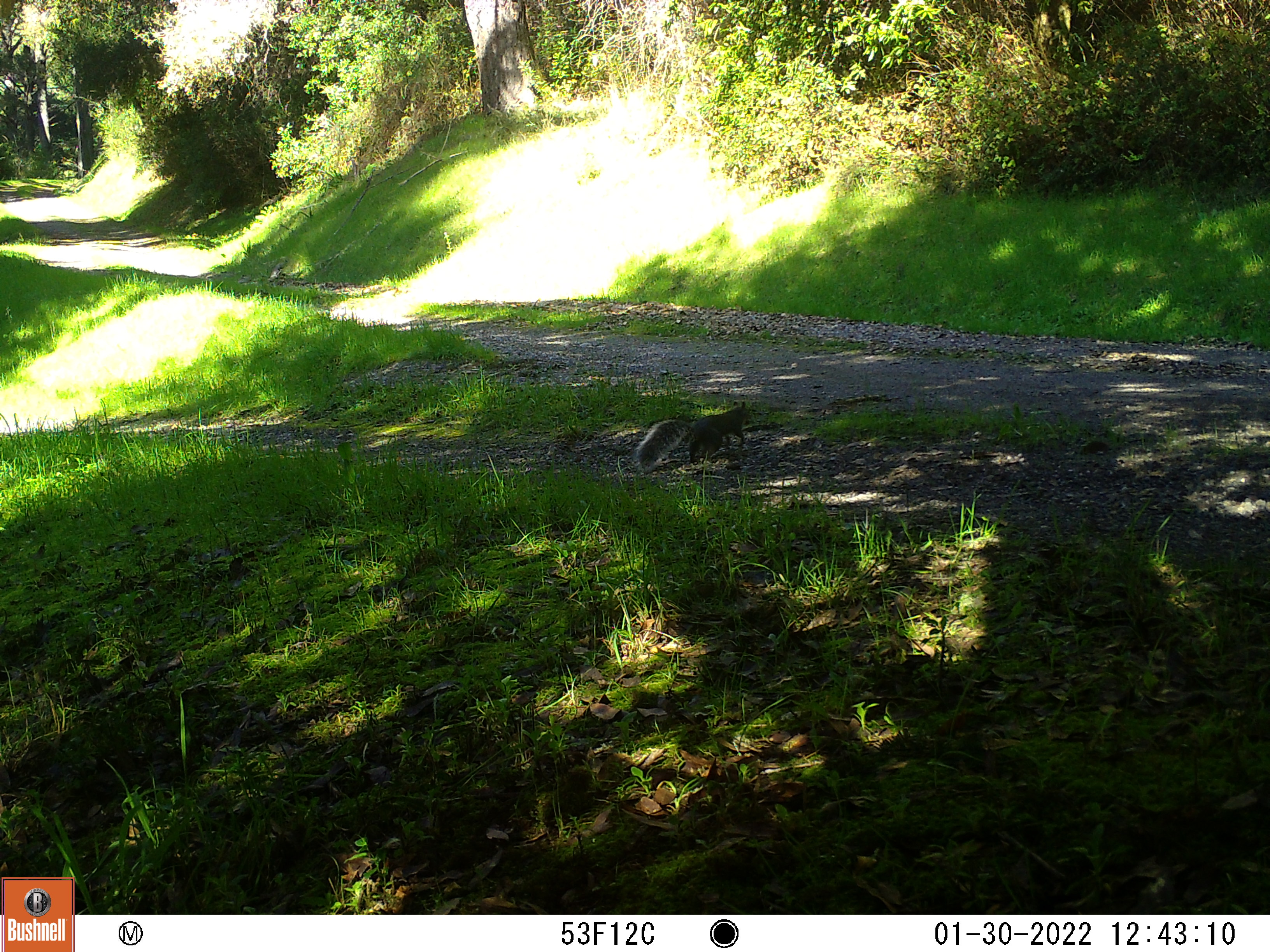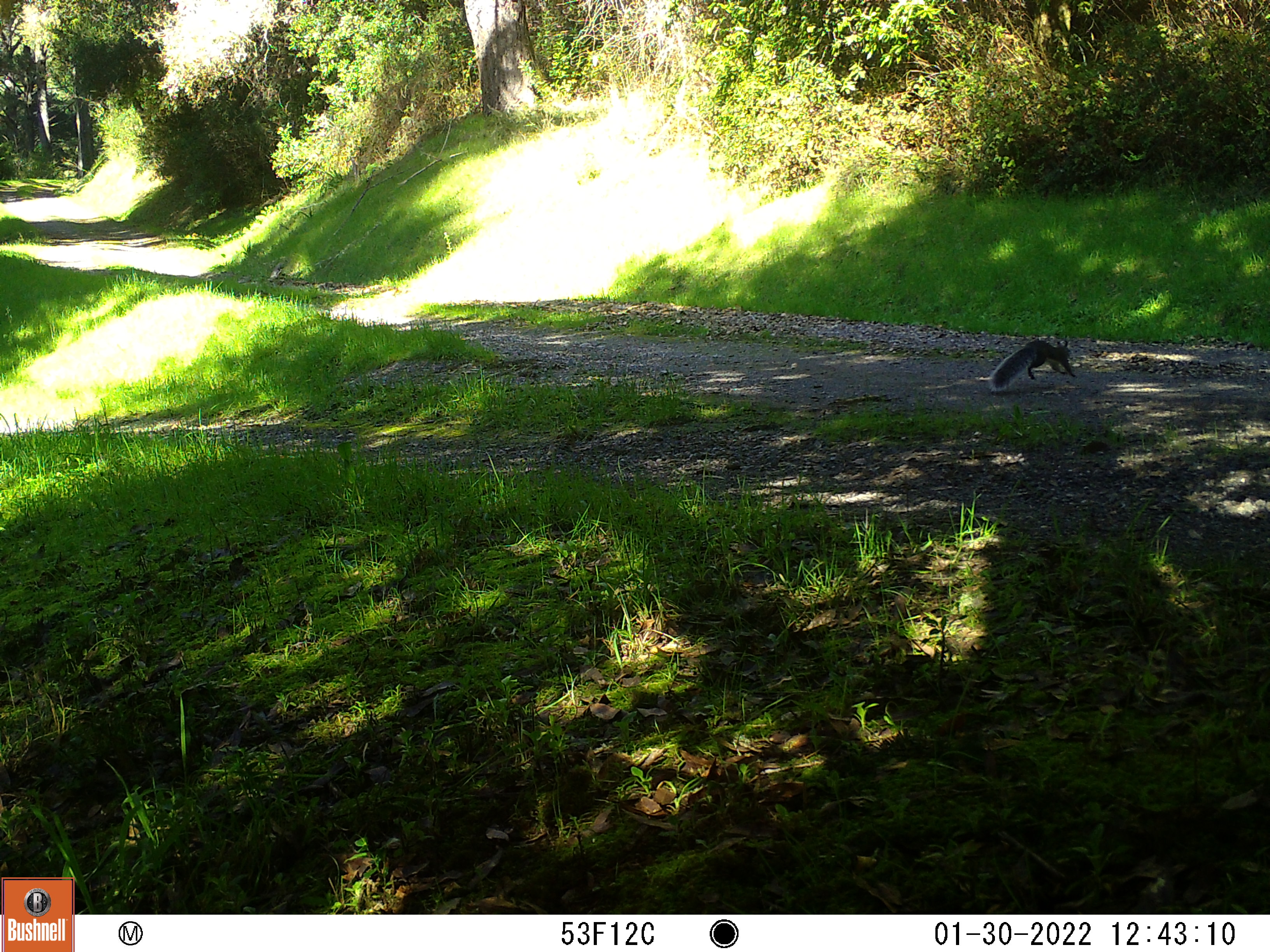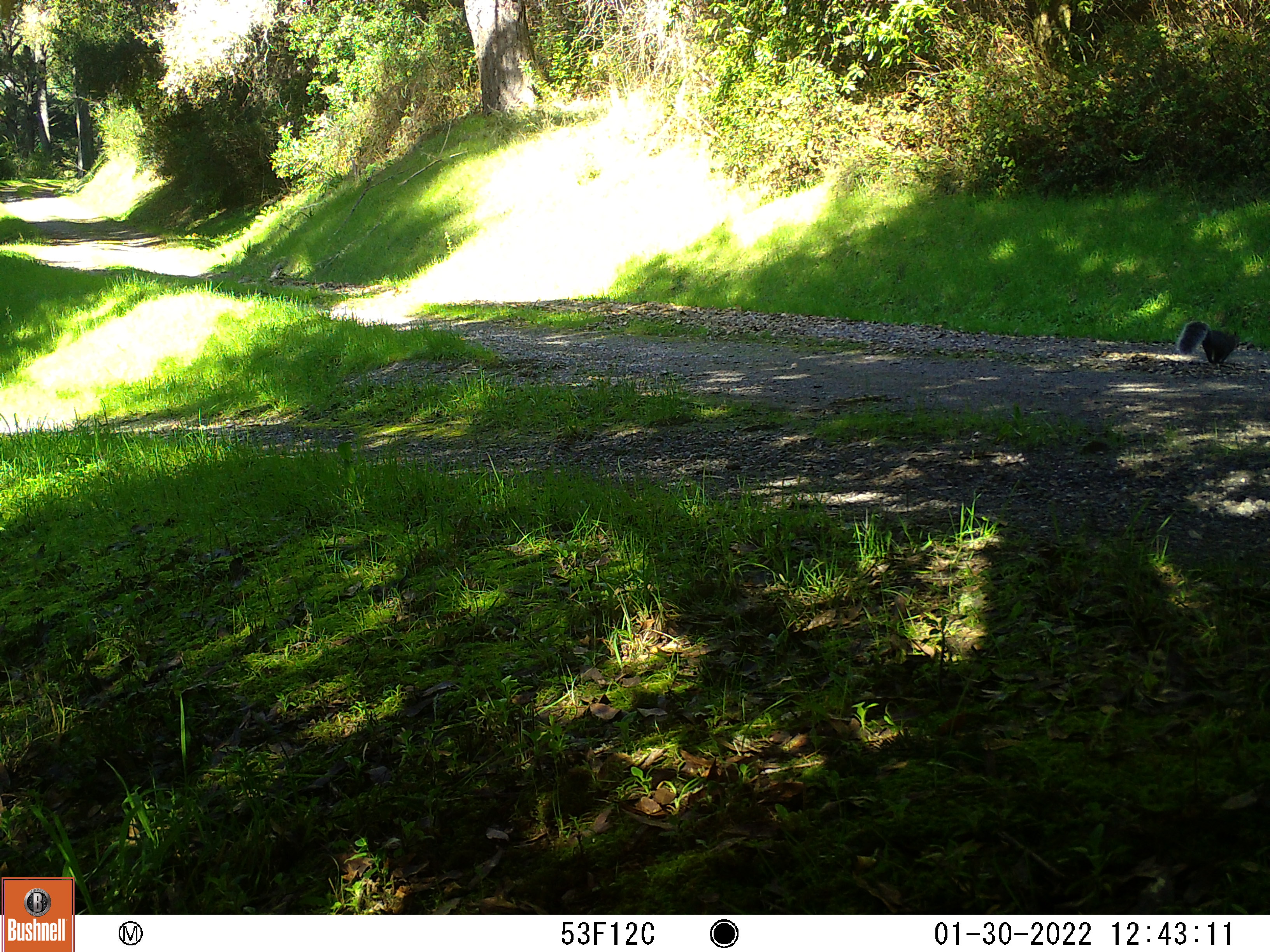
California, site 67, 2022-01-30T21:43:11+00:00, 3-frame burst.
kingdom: Animalia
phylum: Chordata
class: Mammalia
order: Rodentia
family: Sciuridae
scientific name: Sciuridae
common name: squirrel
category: unknown squirrel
Unknown squirrel (squirrel) (Sciuridae).